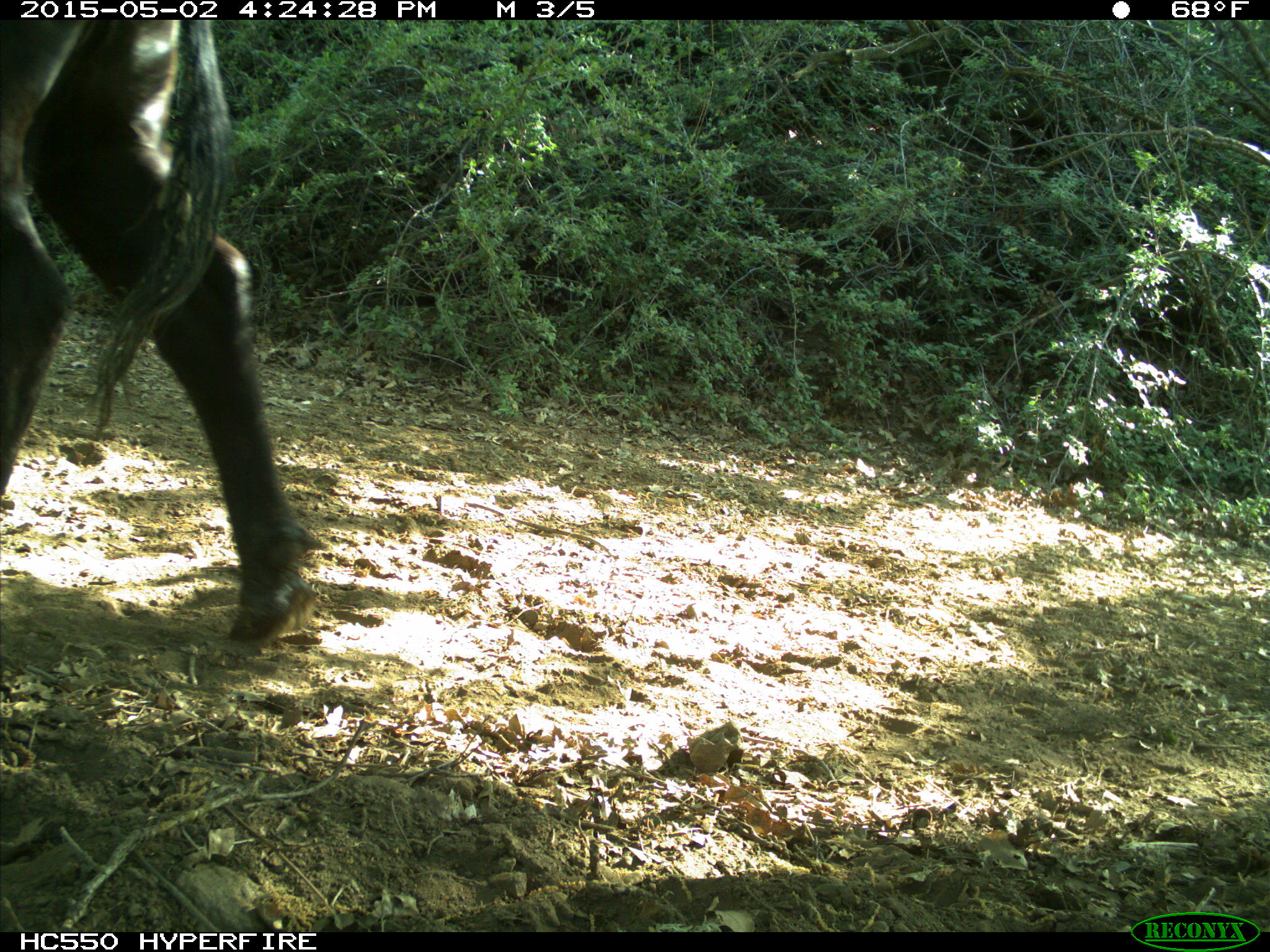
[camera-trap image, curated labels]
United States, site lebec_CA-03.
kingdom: Animalia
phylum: Chordata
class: Mammalia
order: Artiodactyla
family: Bovidae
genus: Bos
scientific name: Bos taurus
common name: domestic cow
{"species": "Bos taurus (domestic cow)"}